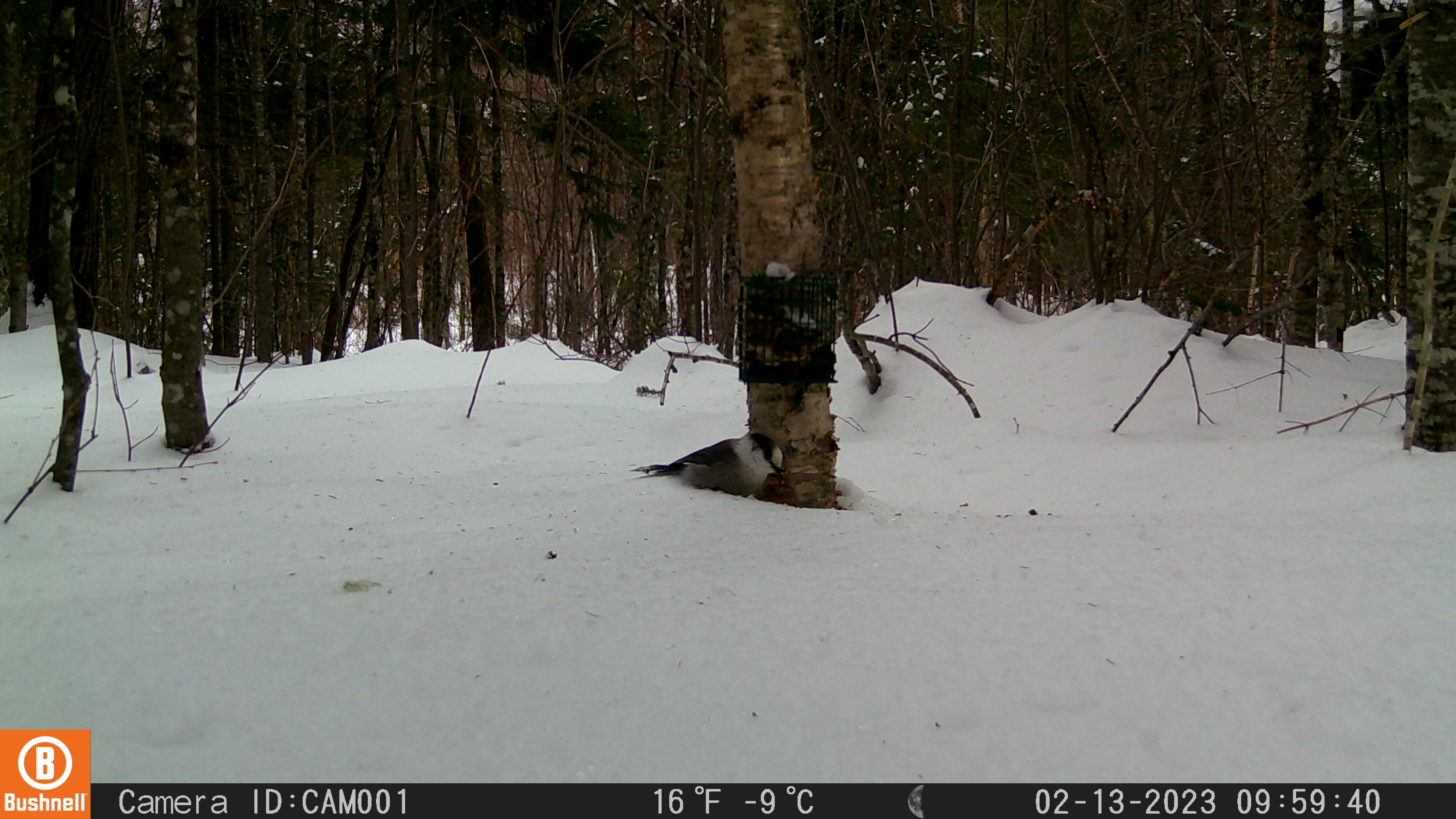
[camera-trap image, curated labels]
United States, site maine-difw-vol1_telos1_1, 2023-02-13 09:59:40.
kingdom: Animalia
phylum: Chordata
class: Aves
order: Passeriformes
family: Corvidae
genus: Perisoreus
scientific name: Perisoreus canadensis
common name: canada jay